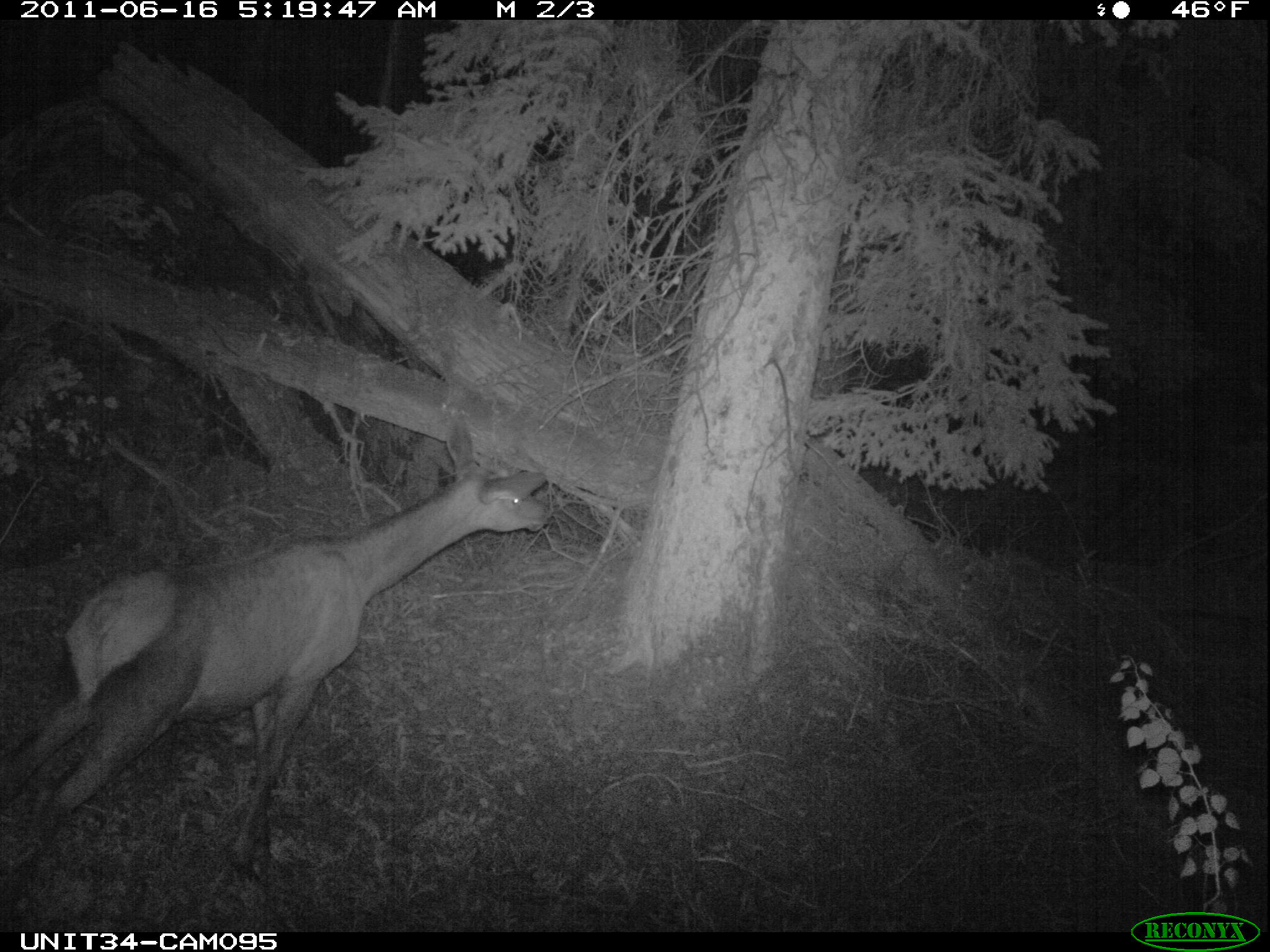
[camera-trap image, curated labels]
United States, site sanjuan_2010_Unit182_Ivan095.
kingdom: Animalia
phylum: Chordata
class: Mammalia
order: Artiodactyla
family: Cervidae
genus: Cervus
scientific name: Cervus elaphus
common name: red deer